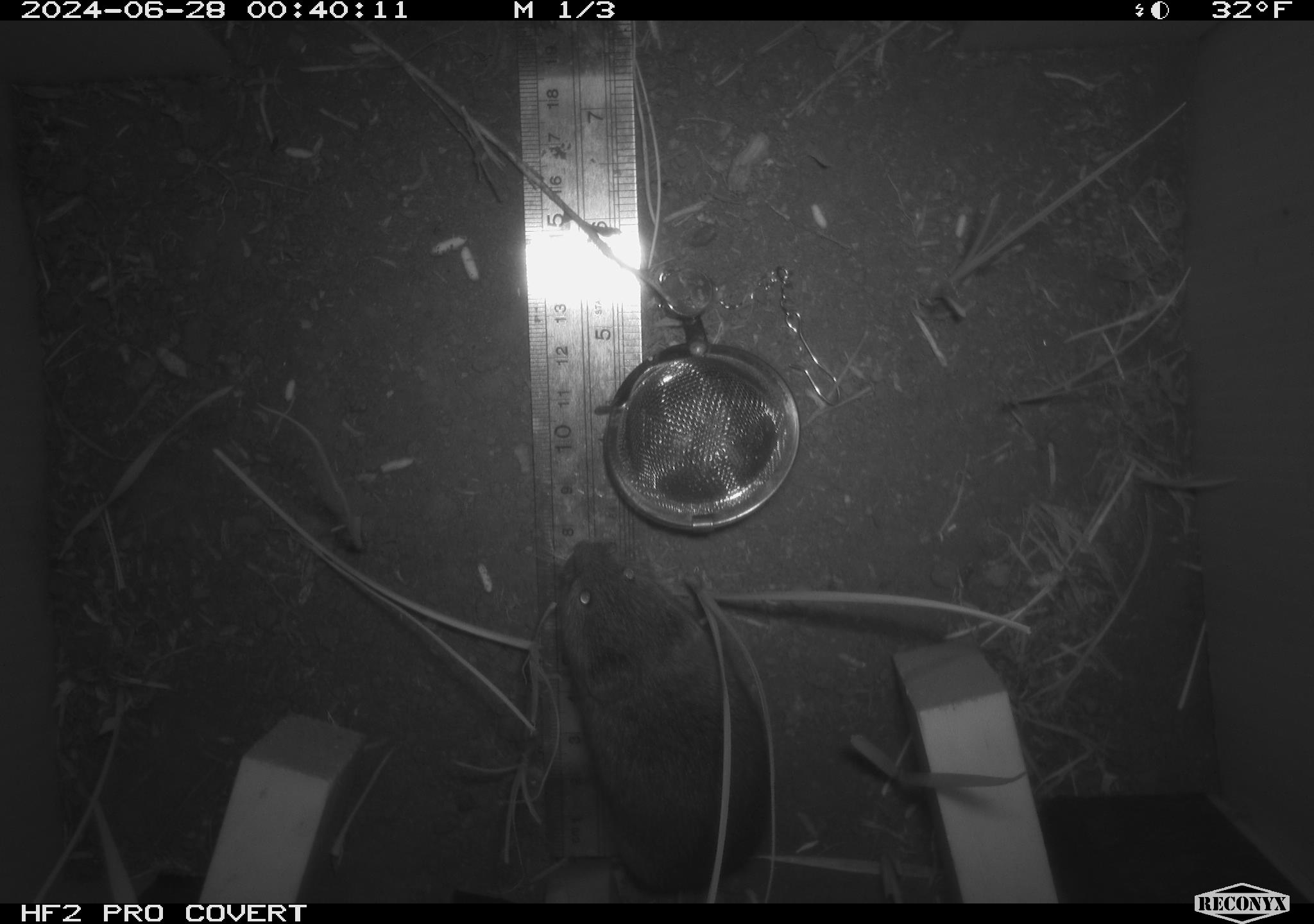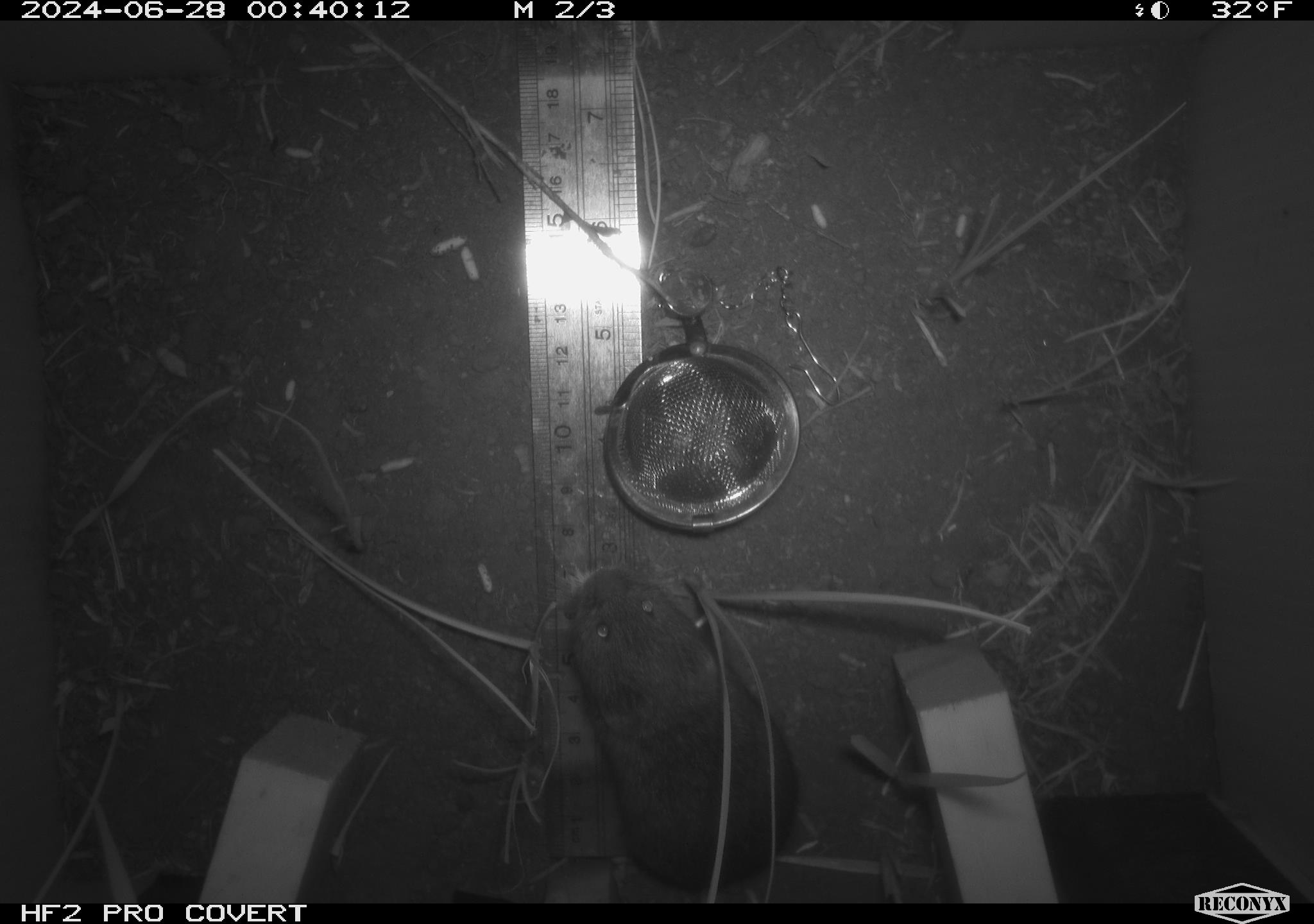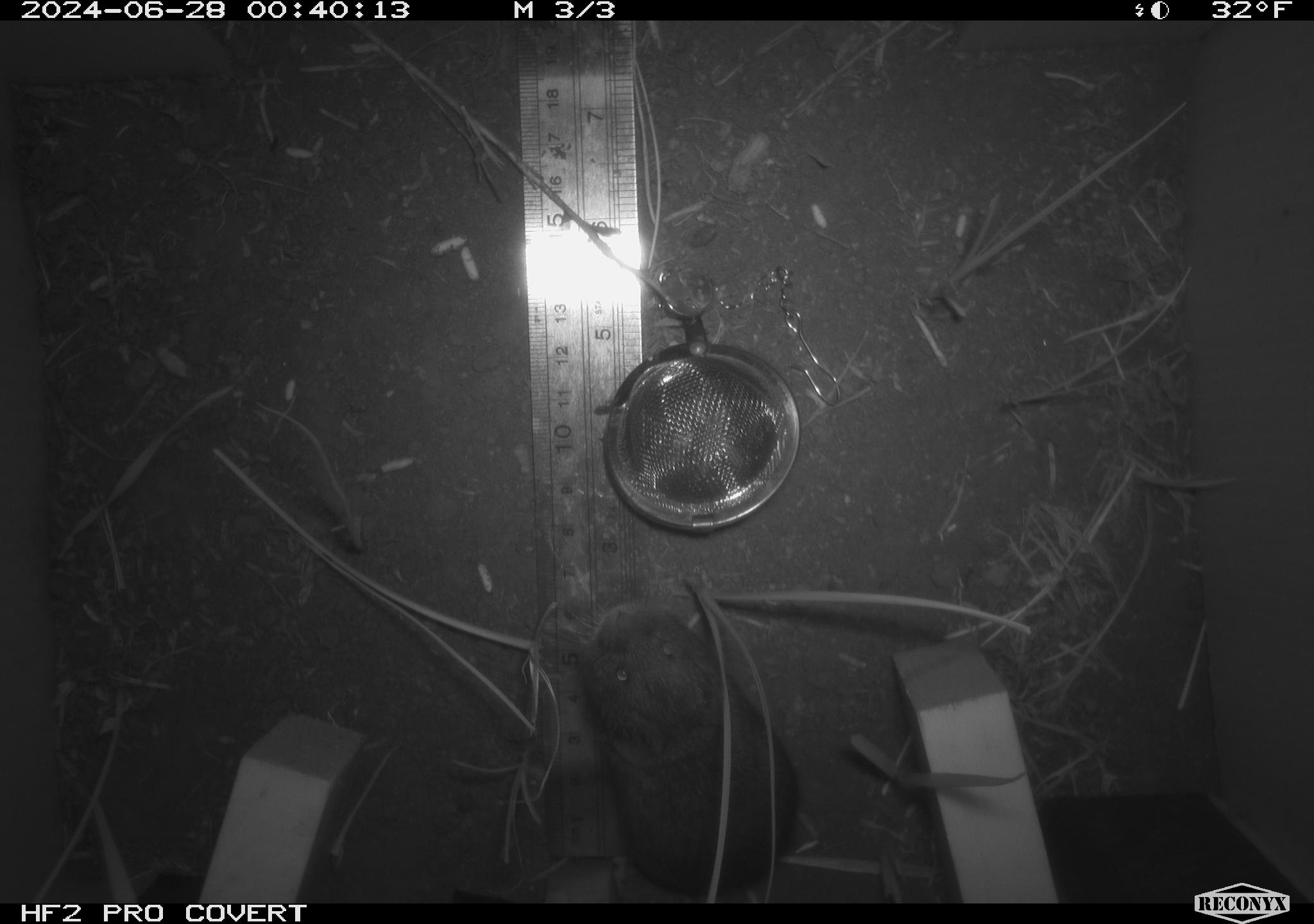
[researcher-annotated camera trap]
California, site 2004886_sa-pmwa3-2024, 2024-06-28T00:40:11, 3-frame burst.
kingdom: Animalia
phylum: Chordata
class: Mammalia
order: Rodentia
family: Cricetidae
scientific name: Arvicolinae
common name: voles, lemmings, and muskrats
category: arvicolinae subfamily